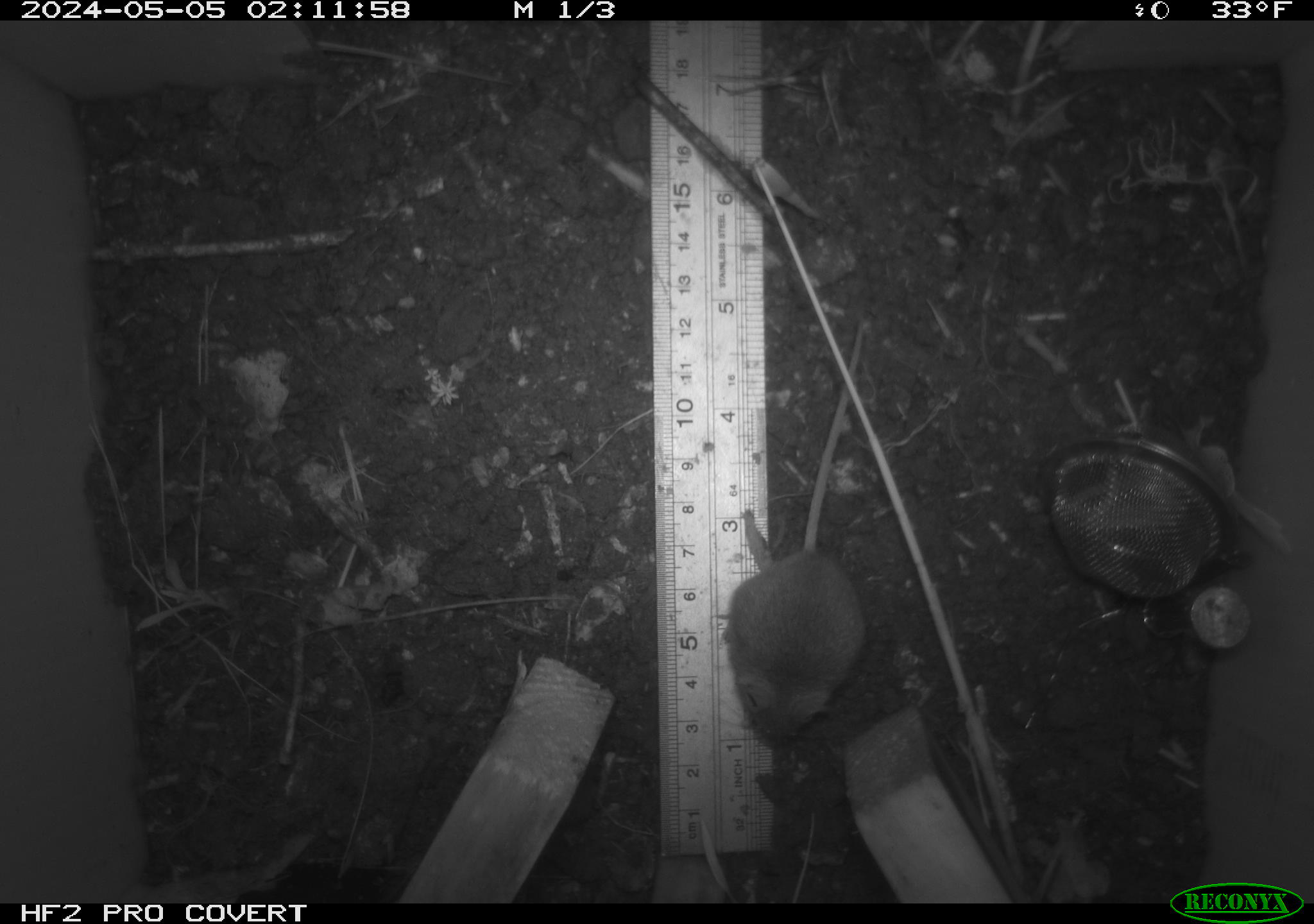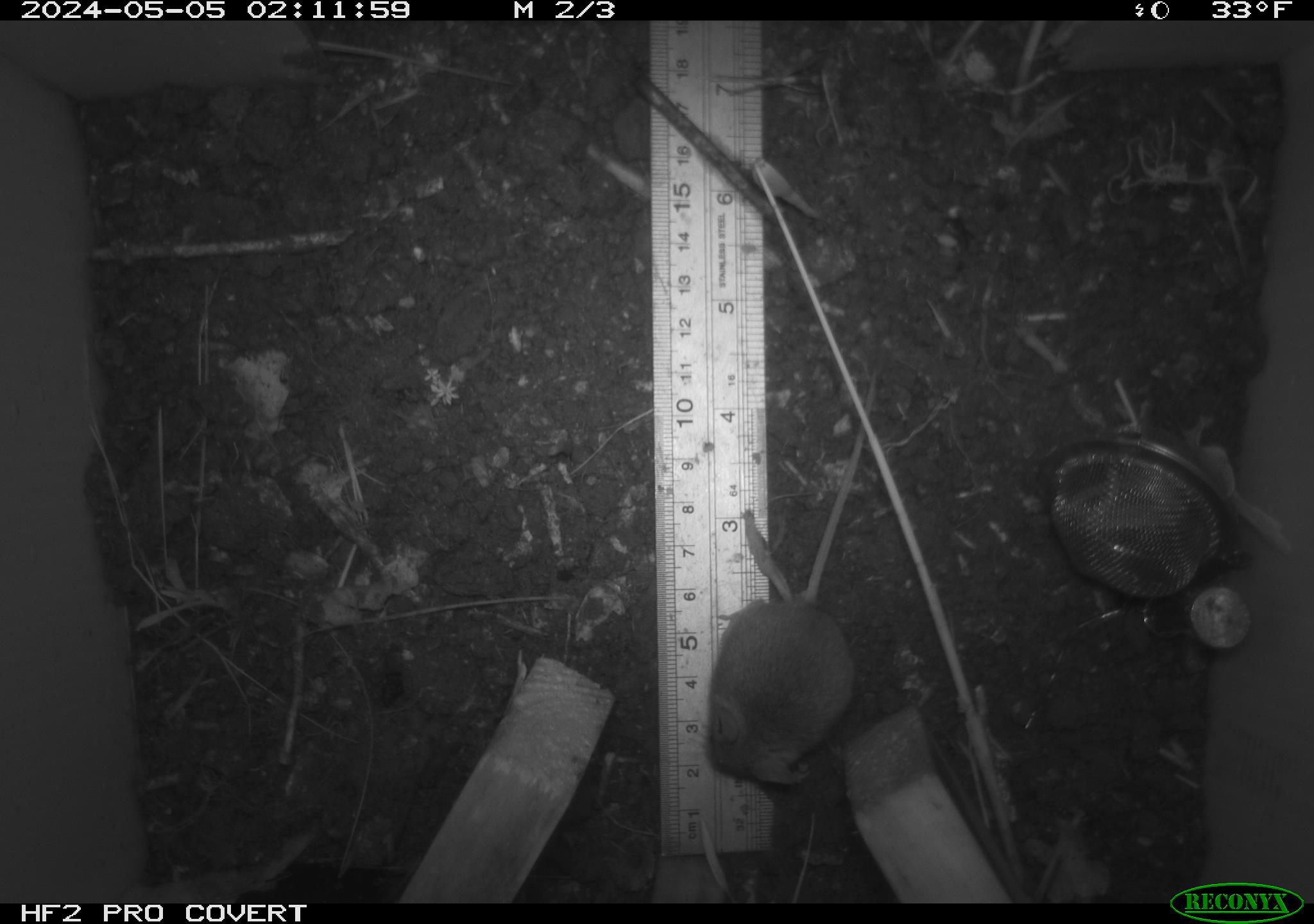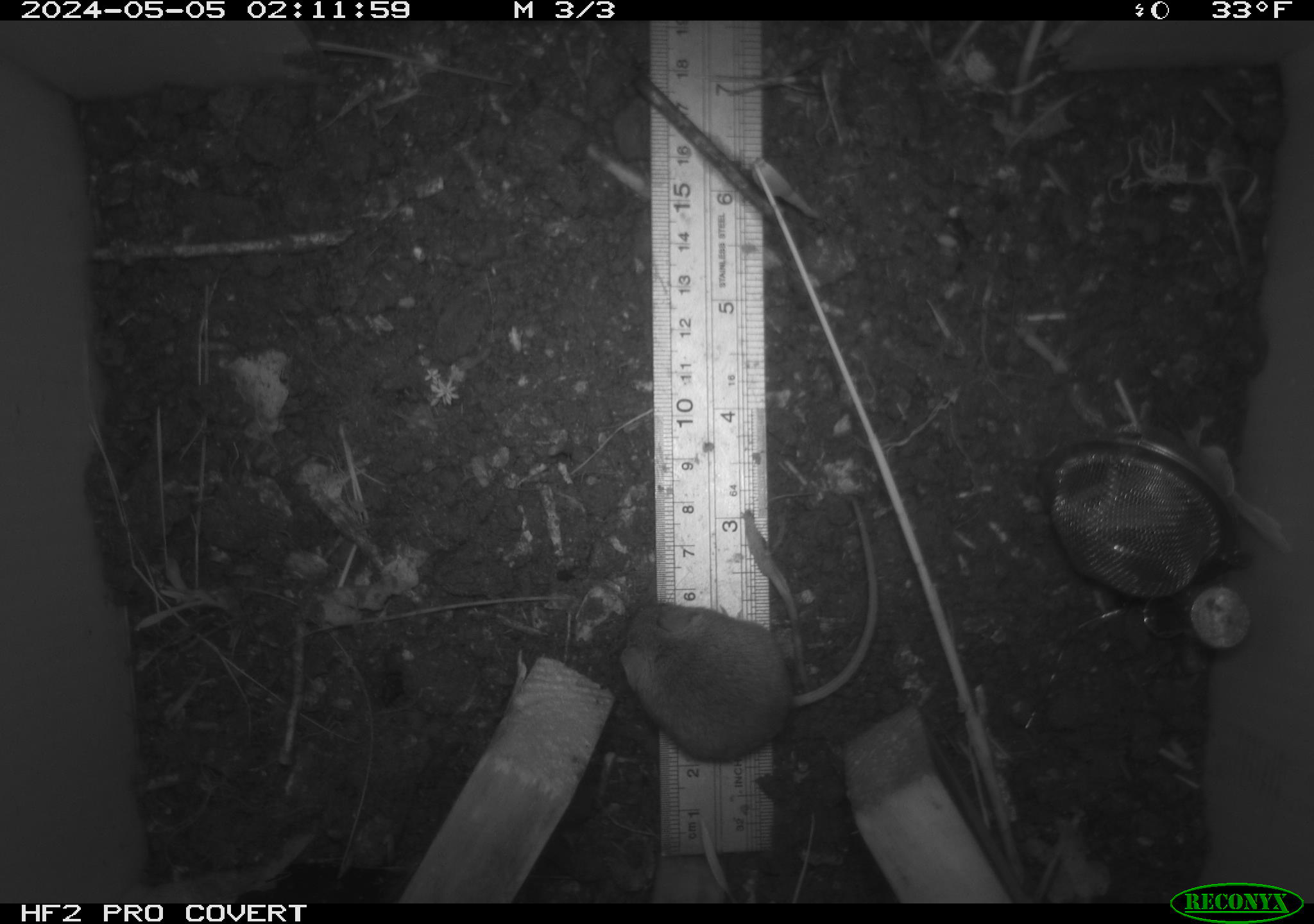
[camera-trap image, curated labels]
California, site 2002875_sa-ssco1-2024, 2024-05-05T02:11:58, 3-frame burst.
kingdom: Animalia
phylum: Chordata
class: Mammalia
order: Rodentia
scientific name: Rodentia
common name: rodent